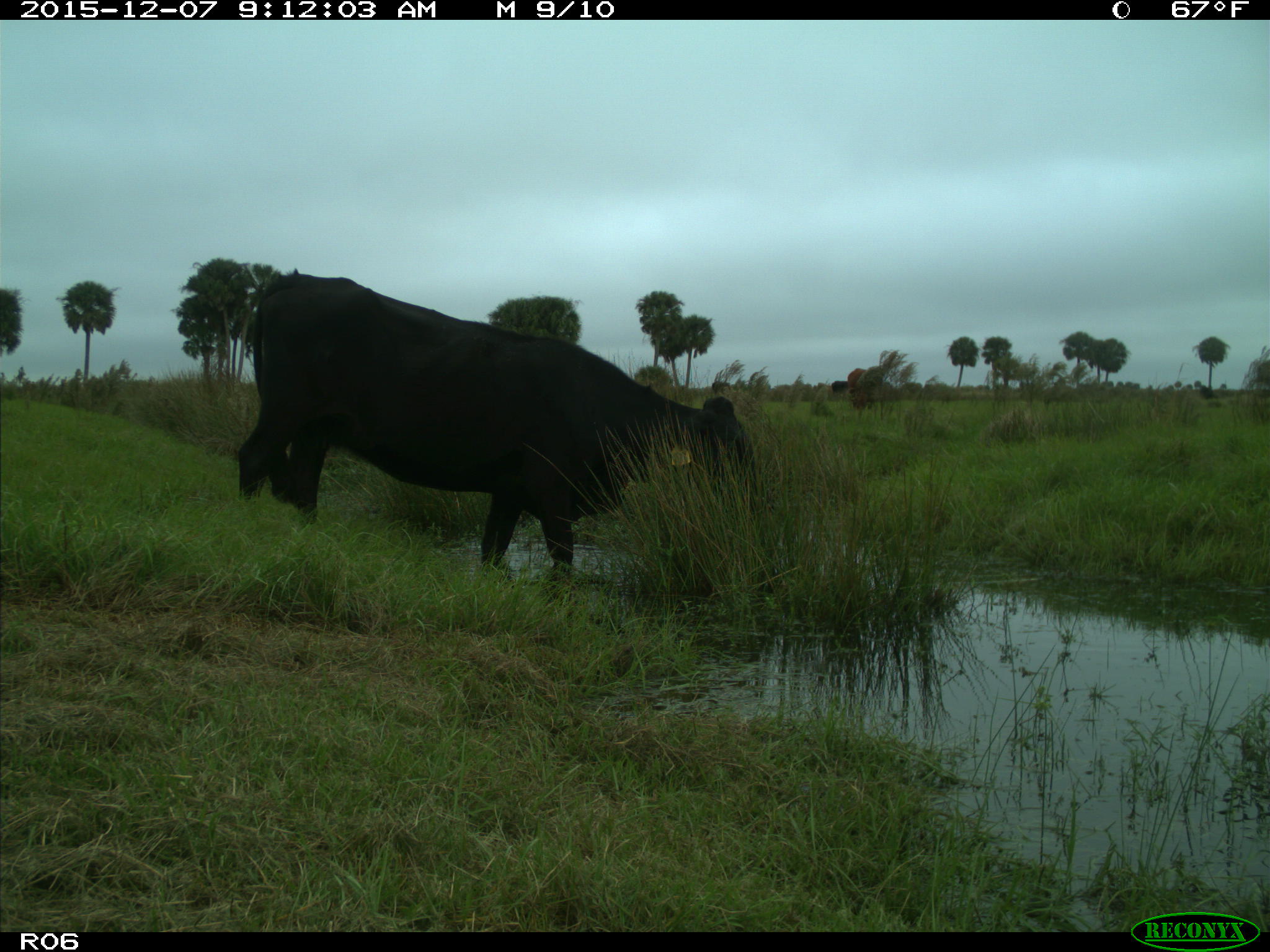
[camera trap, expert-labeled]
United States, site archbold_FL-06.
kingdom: Animalia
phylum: Chordata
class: Mammalia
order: Artiodactyla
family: Bovidae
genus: Bos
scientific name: Bos taurus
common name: domestic cow